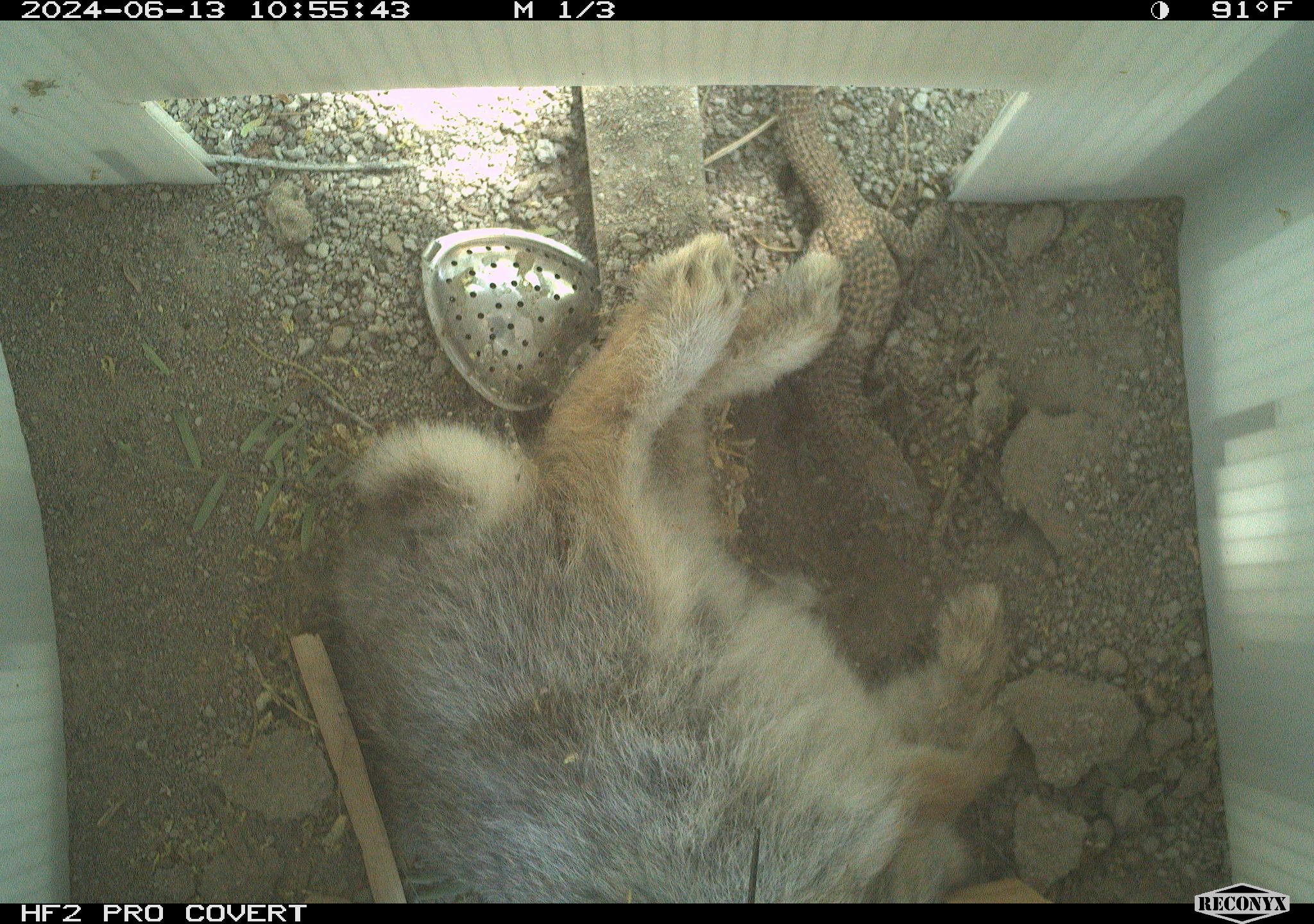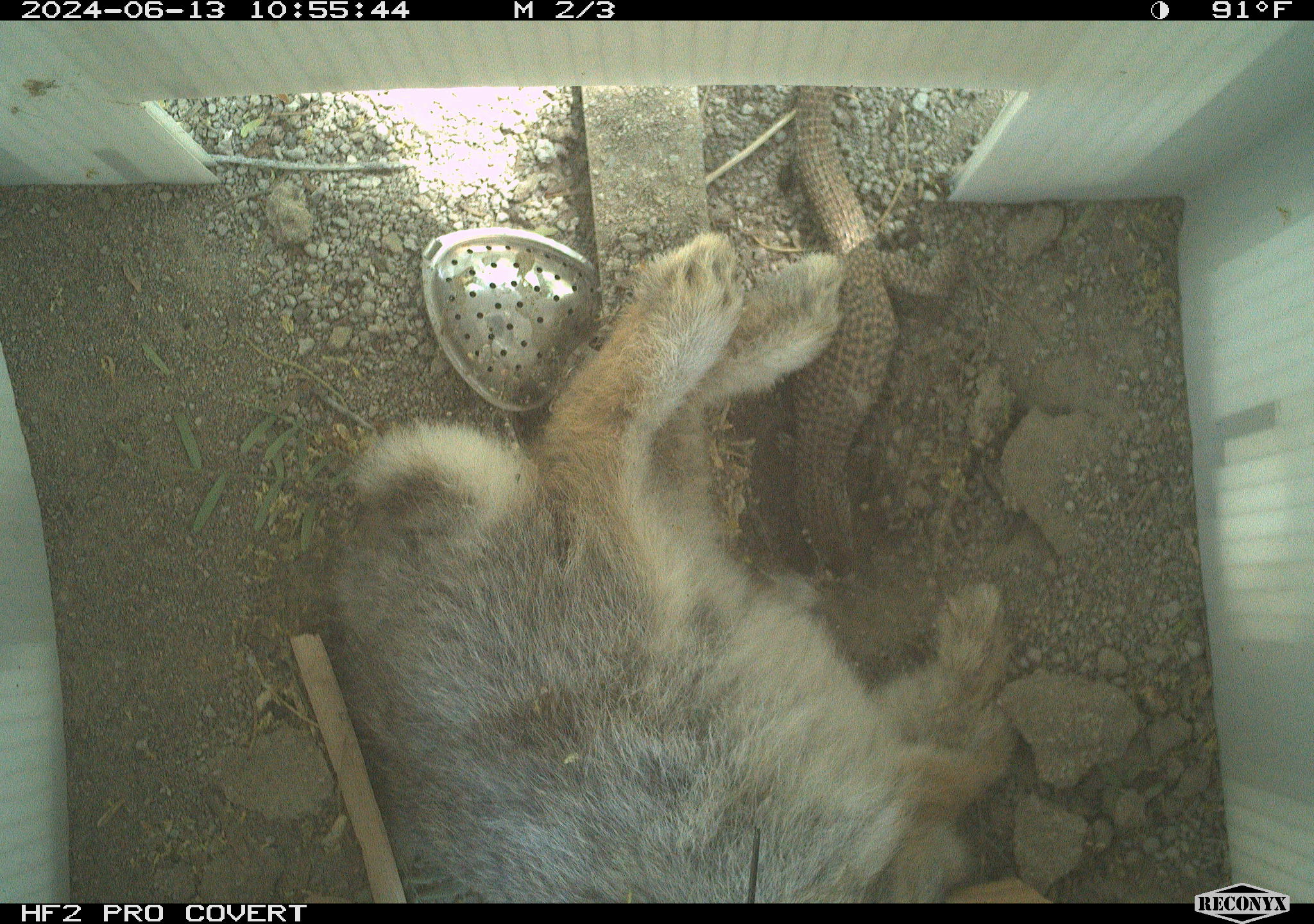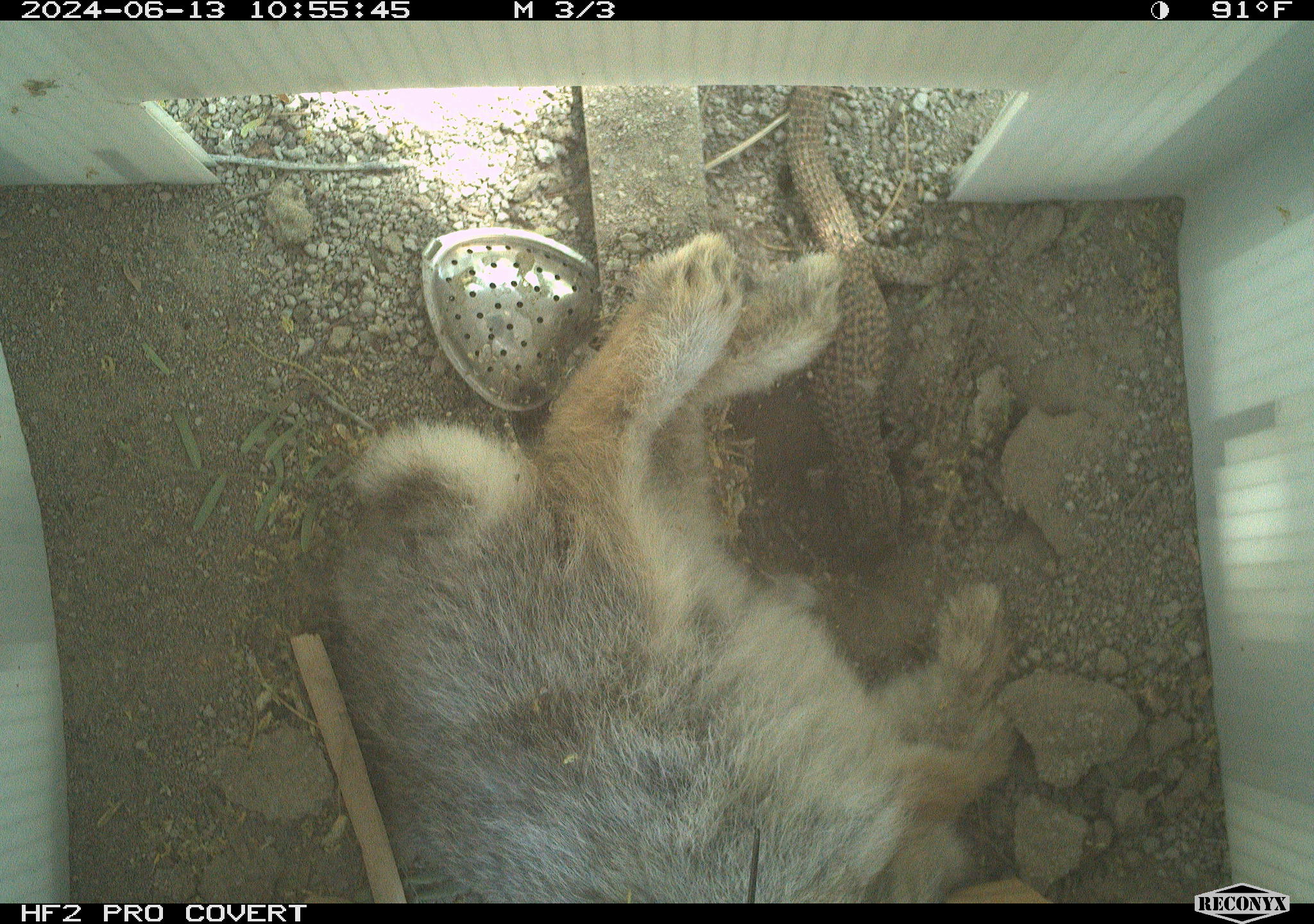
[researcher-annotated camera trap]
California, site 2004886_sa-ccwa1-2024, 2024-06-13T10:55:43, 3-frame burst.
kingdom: Animalia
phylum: Chordata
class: Mammalia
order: Lagomorpha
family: Leporidae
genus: Sylvilagus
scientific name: Sylvilagus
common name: cottontail rabbits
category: sylvilagus species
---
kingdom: Animalia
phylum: Chordata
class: Reptilia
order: Squamata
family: Teiidae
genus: Aspidoscelis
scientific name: Aspidoscelis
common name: whiptail lizards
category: aspidoscelis species